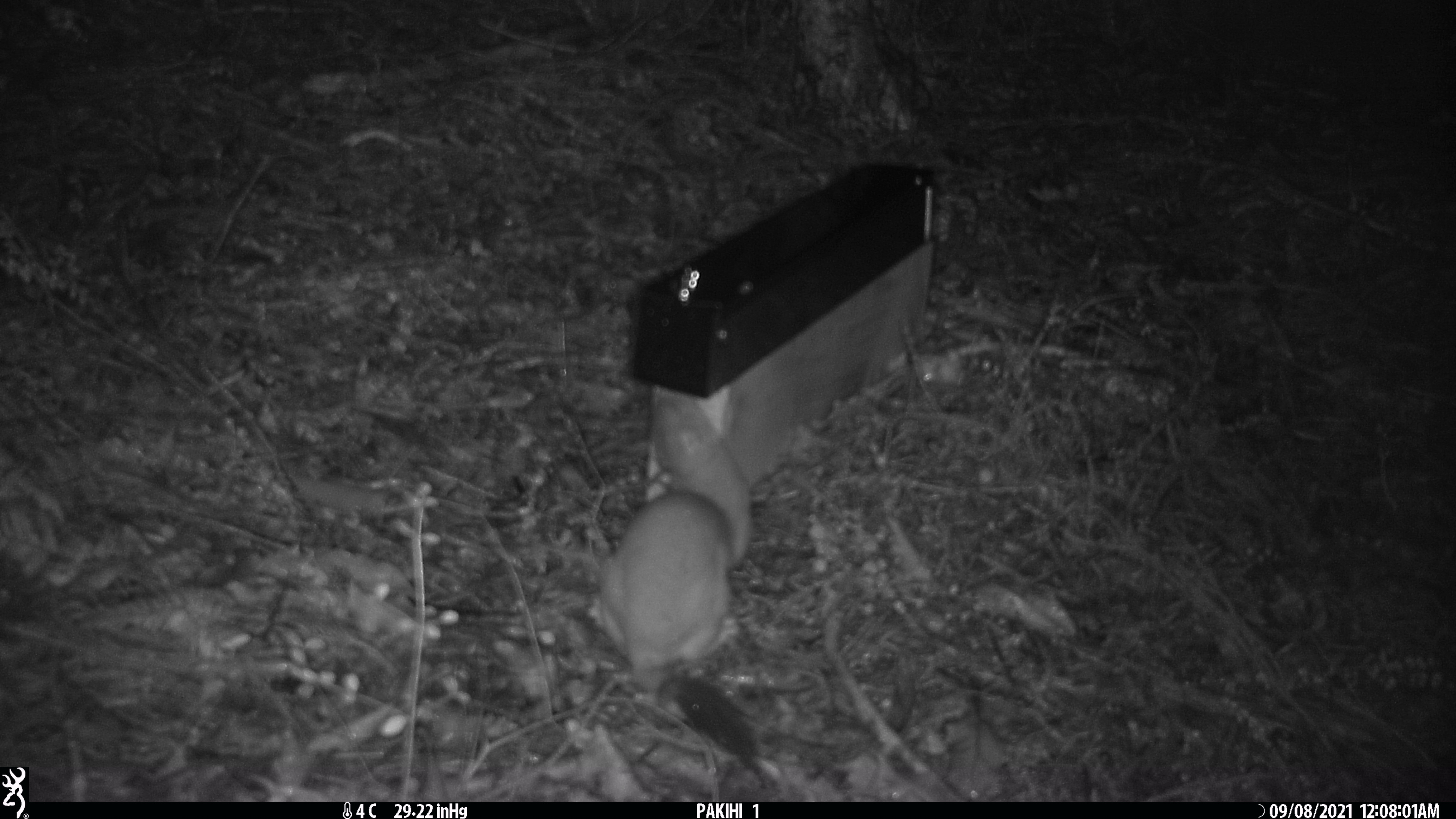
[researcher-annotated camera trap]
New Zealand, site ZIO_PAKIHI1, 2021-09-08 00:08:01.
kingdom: Animalia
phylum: Chordata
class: Mammalia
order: Carnivora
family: Mustelidae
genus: Mustela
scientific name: Mustela erminea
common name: stoat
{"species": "stoat (Mustela erminea)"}